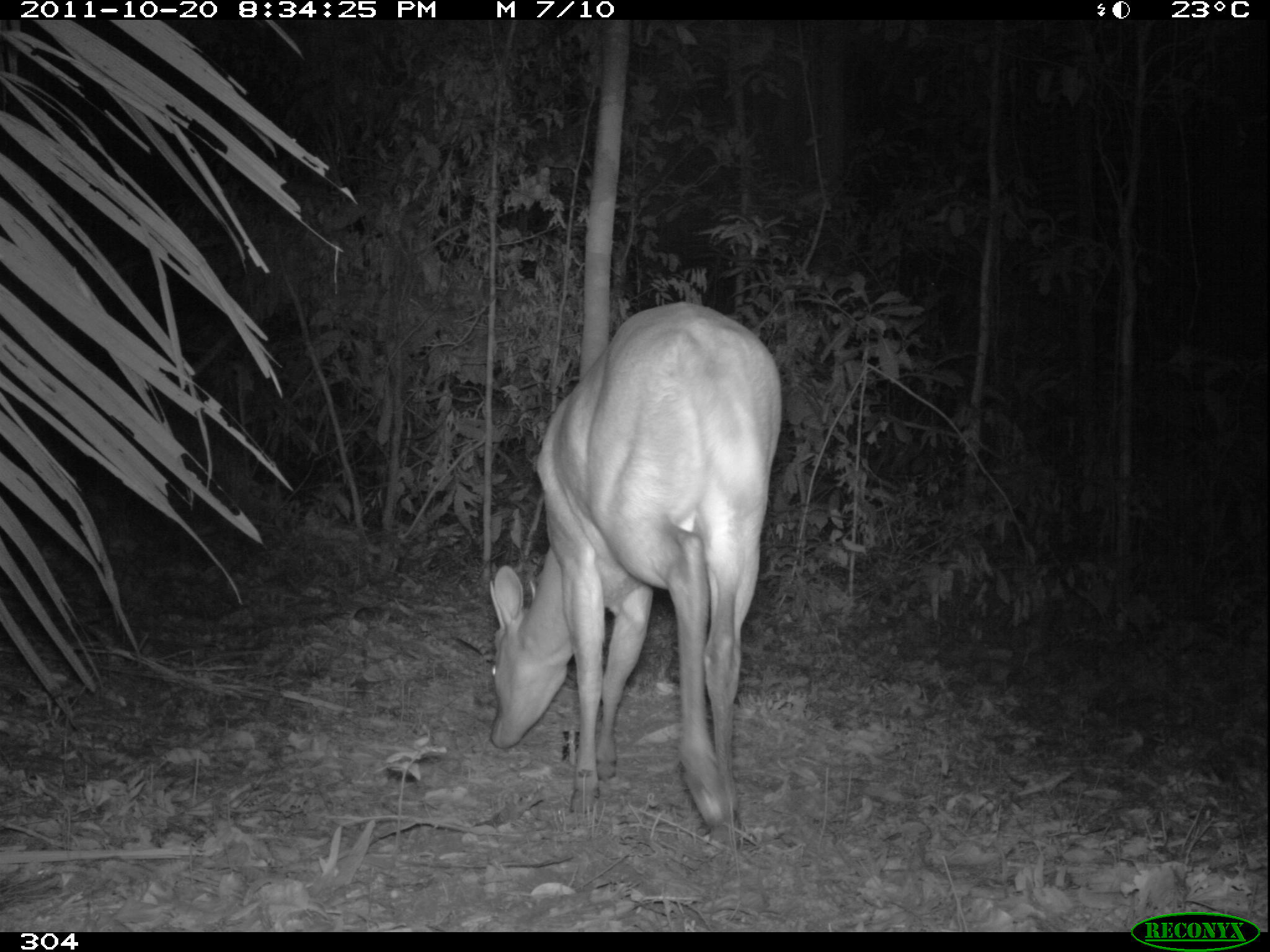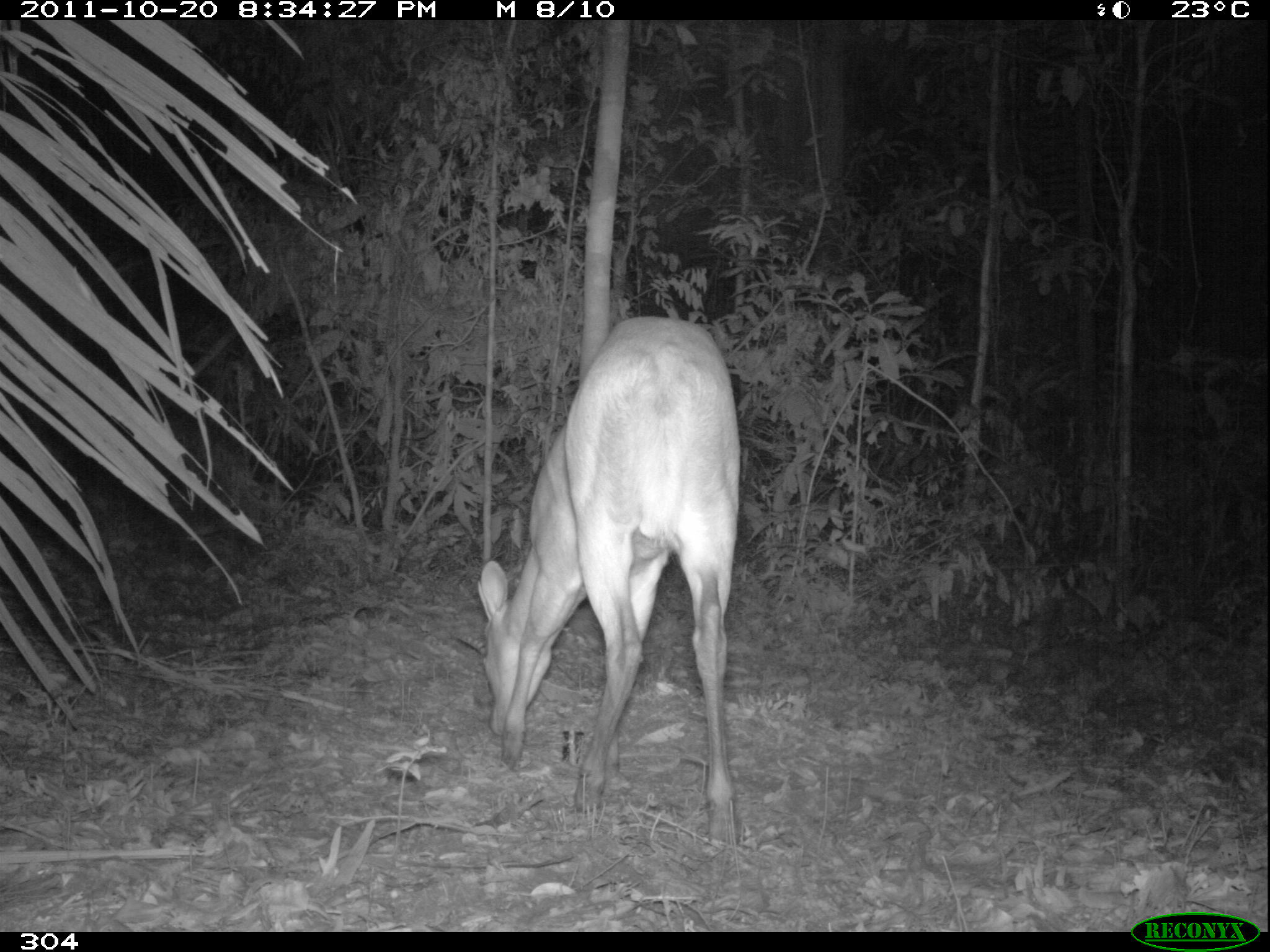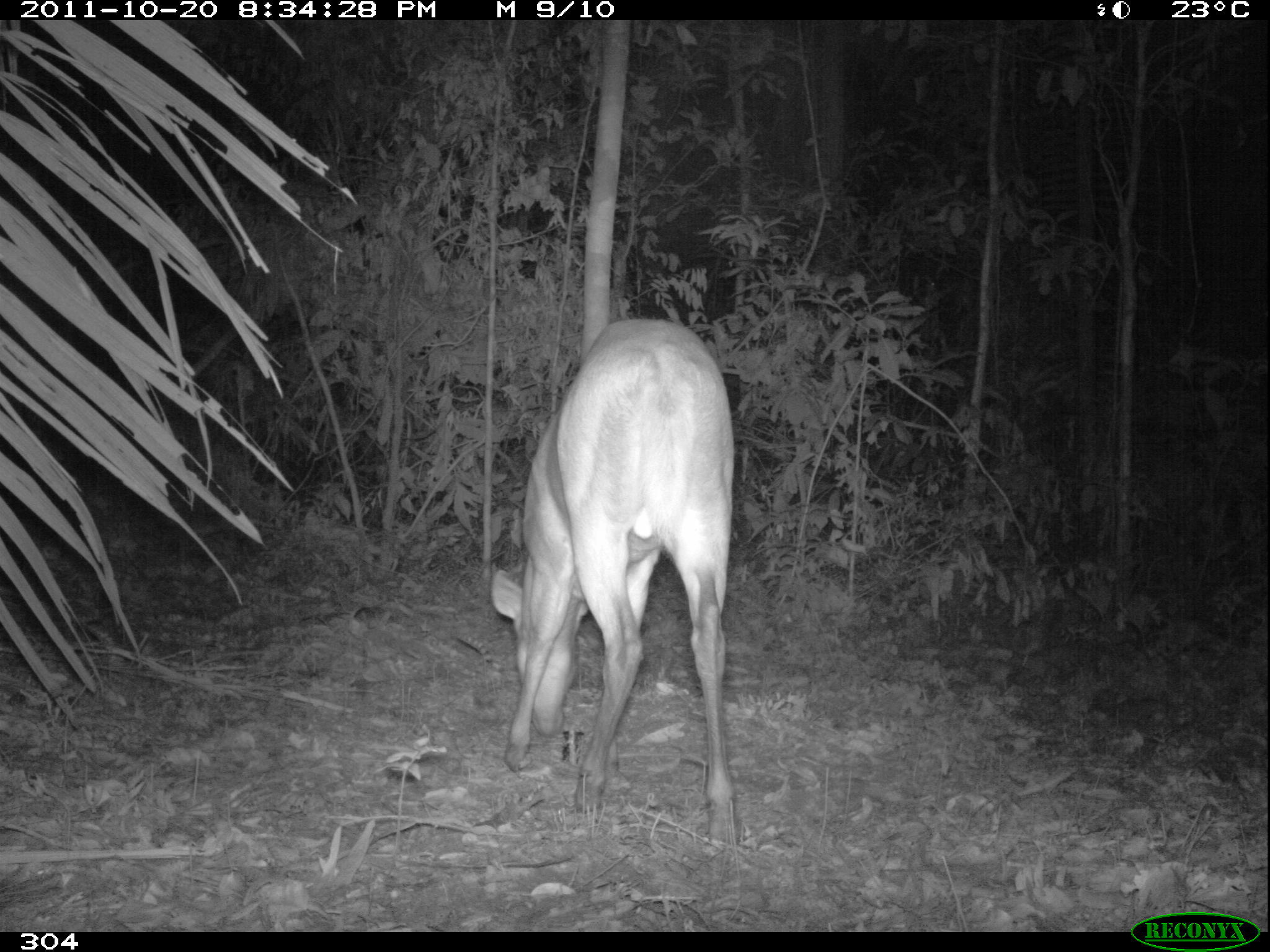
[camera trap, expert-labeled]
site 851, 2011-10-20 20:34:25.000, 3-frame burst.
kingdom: Animalia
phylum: Chordata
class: Mammalia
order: Artiodactyla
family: Cervidae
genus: Mazama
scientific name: Mazama americana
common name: red brocket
Mazama americana (red brocket).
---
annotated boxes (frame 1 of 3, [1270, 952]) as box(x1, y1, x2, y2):
mazama americana: box(484, 302, 783, 849)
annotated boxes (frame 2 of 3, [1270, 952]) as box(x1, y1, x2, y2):
mazama americana: box(477, 316, 740, 852)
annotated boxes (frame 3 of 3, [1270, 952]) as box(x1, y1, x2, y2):
mazama americana: box(492, 319, 743, 843)